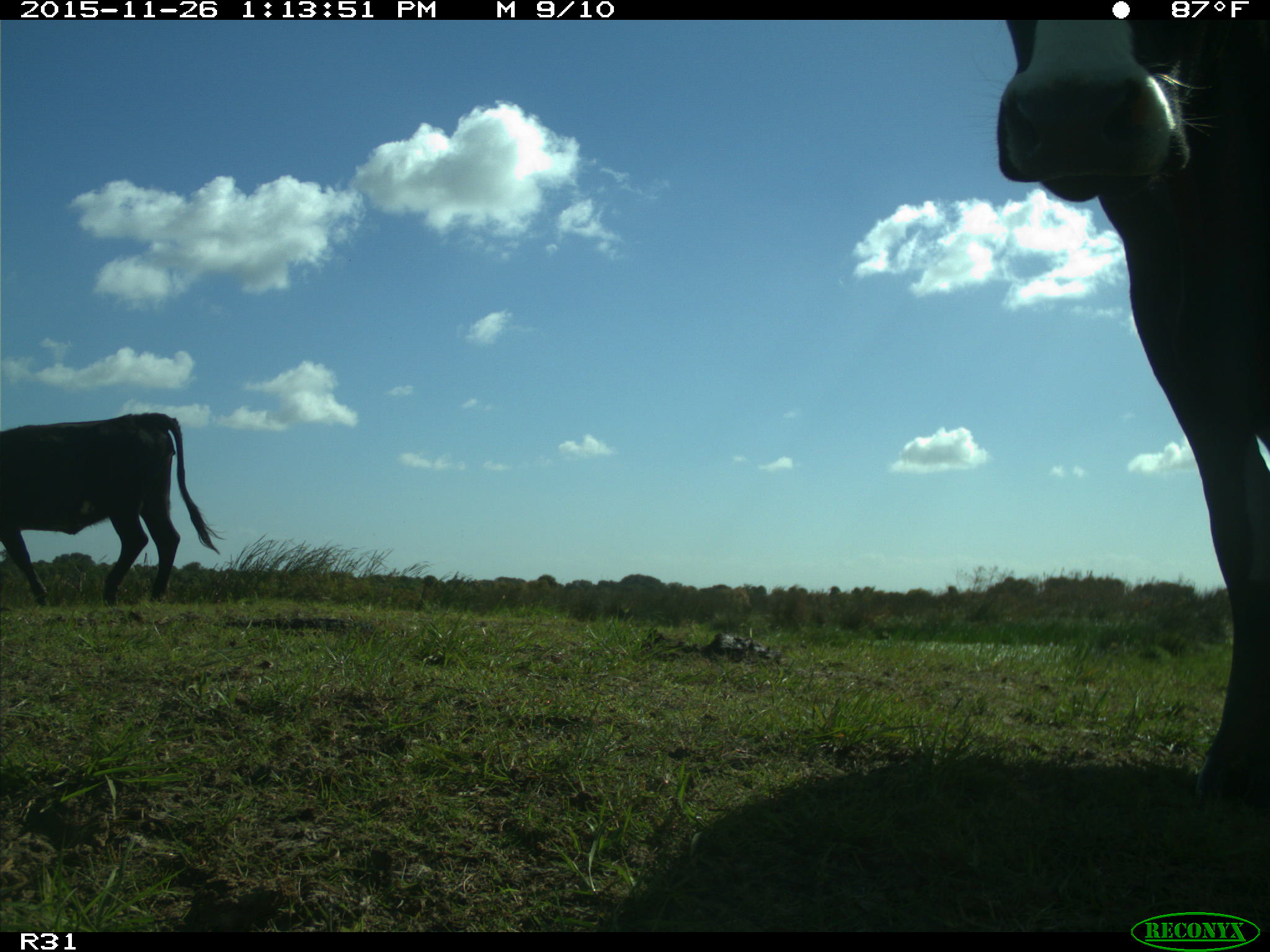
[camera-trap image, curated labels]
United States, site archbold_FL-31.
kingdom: Animalia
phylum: Chordata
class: Mammalia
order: Artiodactyla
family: Bovidae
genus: Bos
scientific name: Bos taurus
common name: domestic cow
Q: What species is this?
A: Bos taurus (domestic cow).